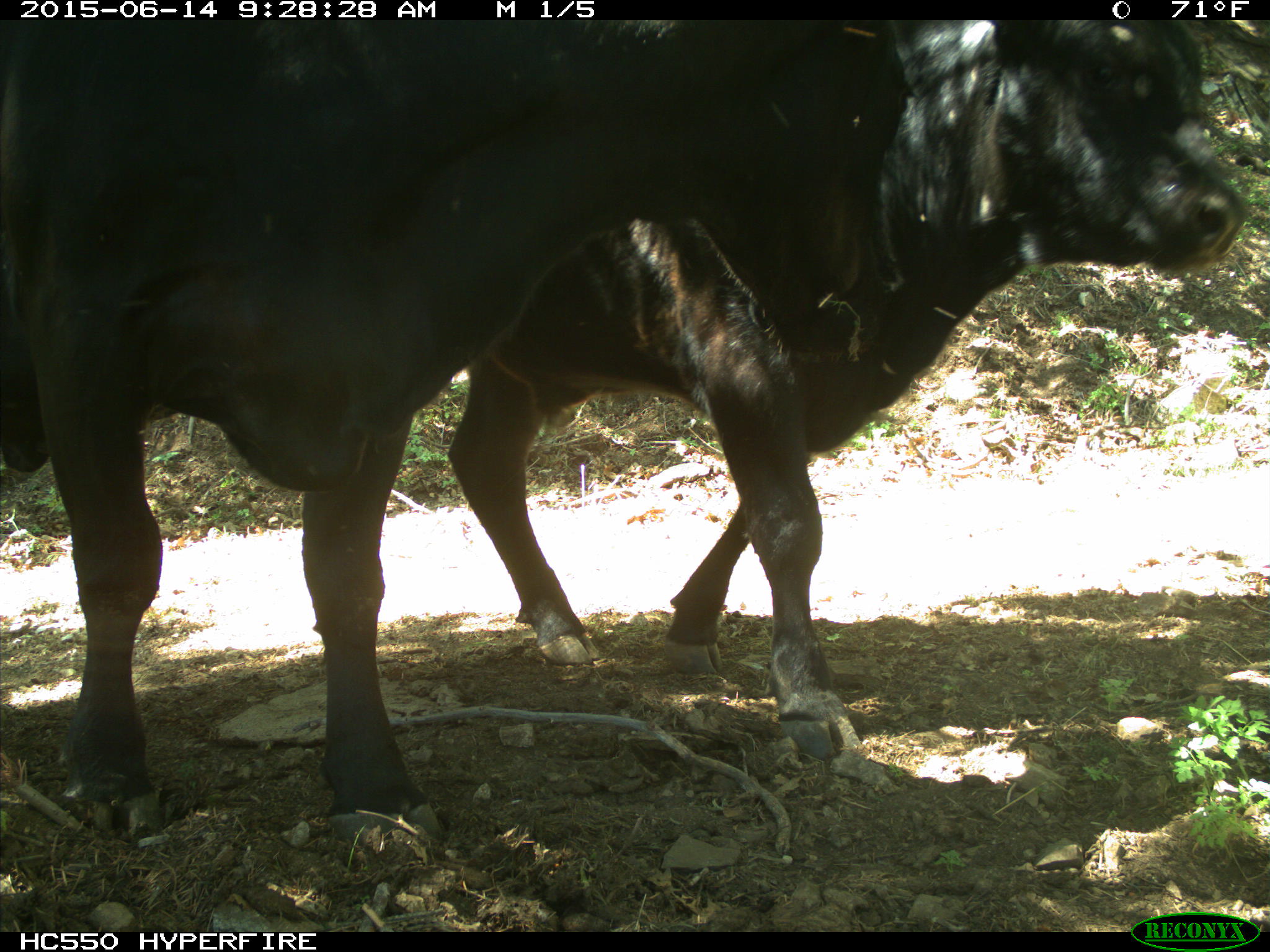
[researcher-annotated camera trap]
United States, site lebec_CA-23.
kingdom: Animalia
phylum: Chordata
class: Mammalia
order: Artiodactyla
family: Bovidae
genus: Bos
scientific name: Bos taurus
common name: domestic cow